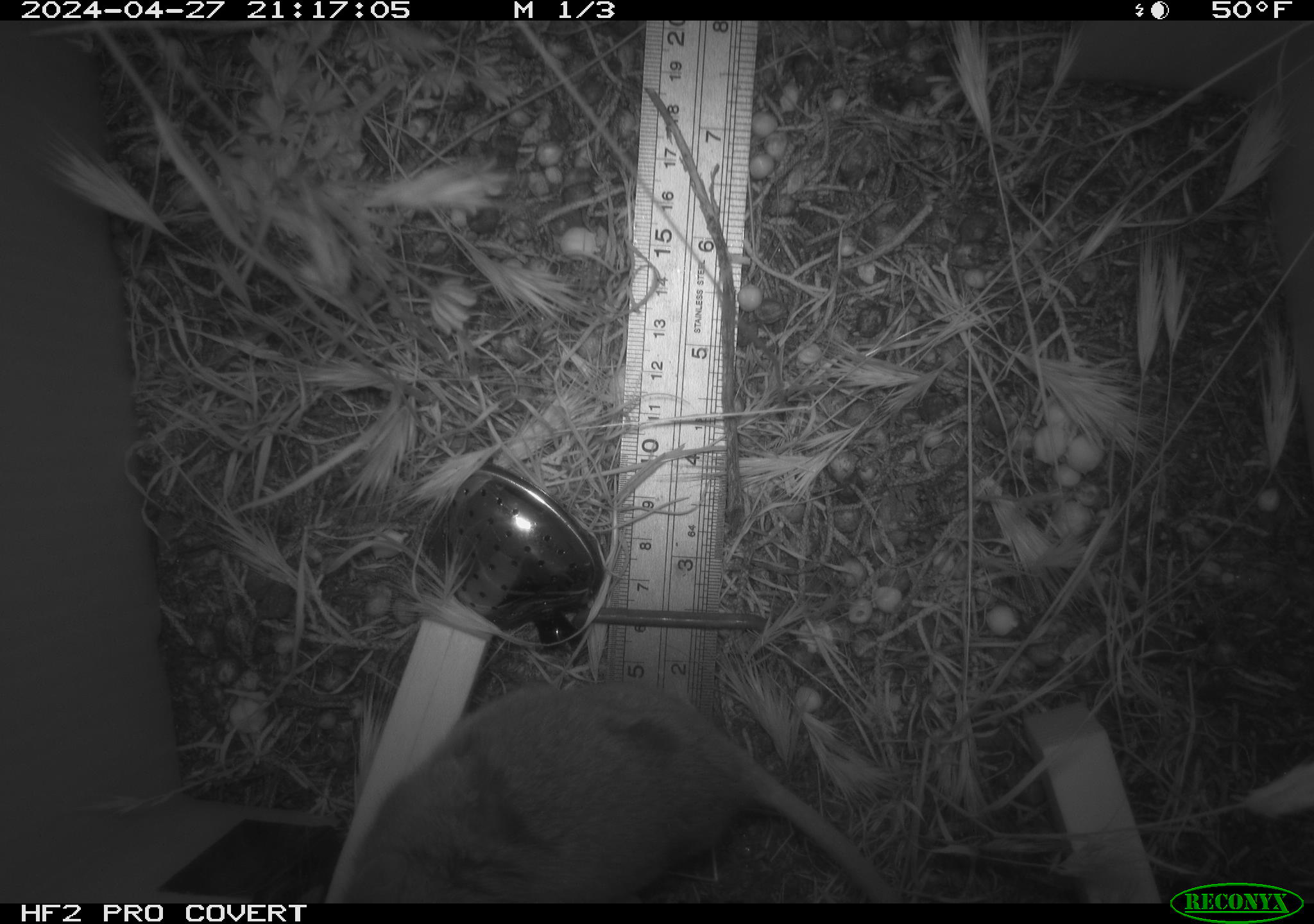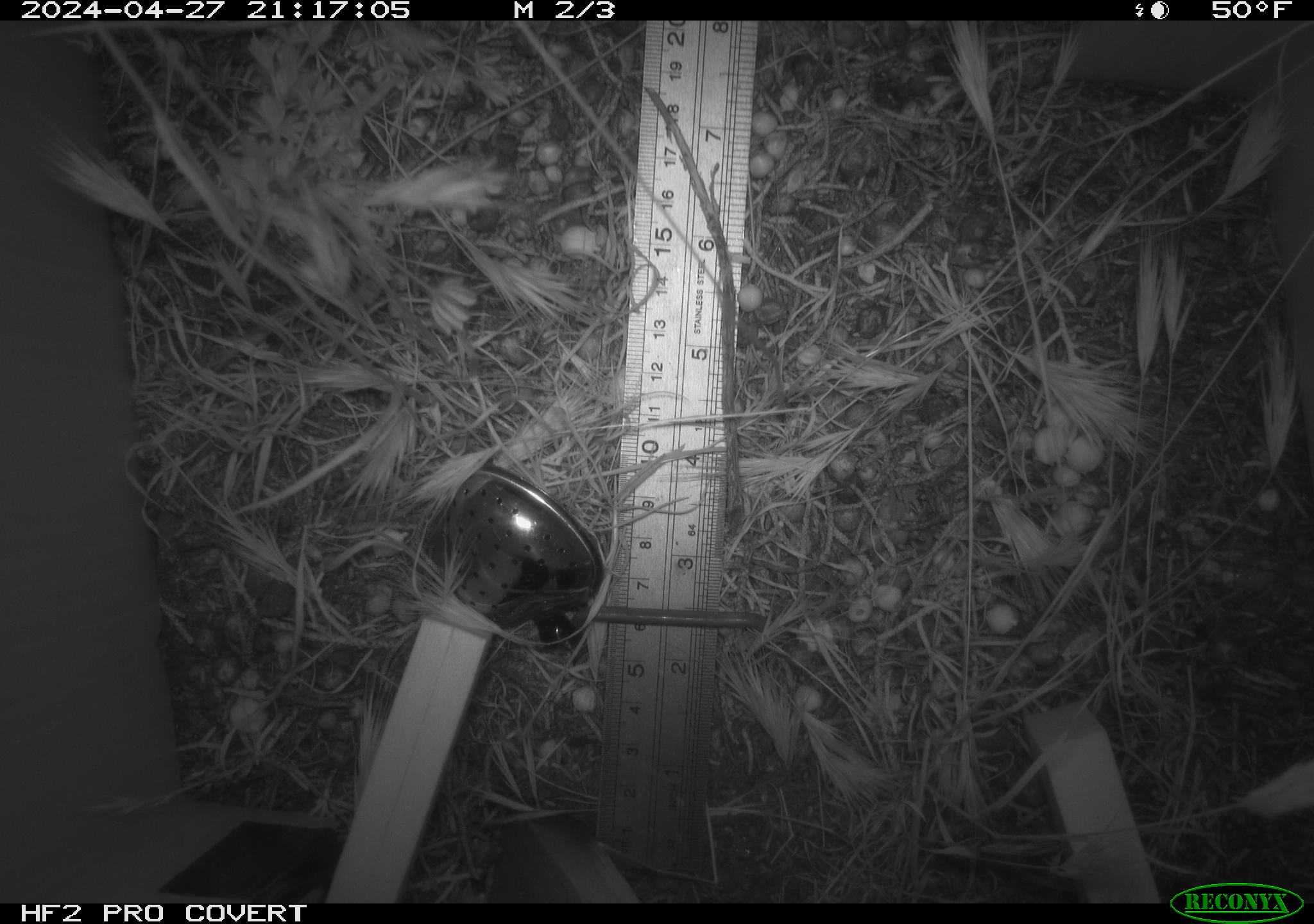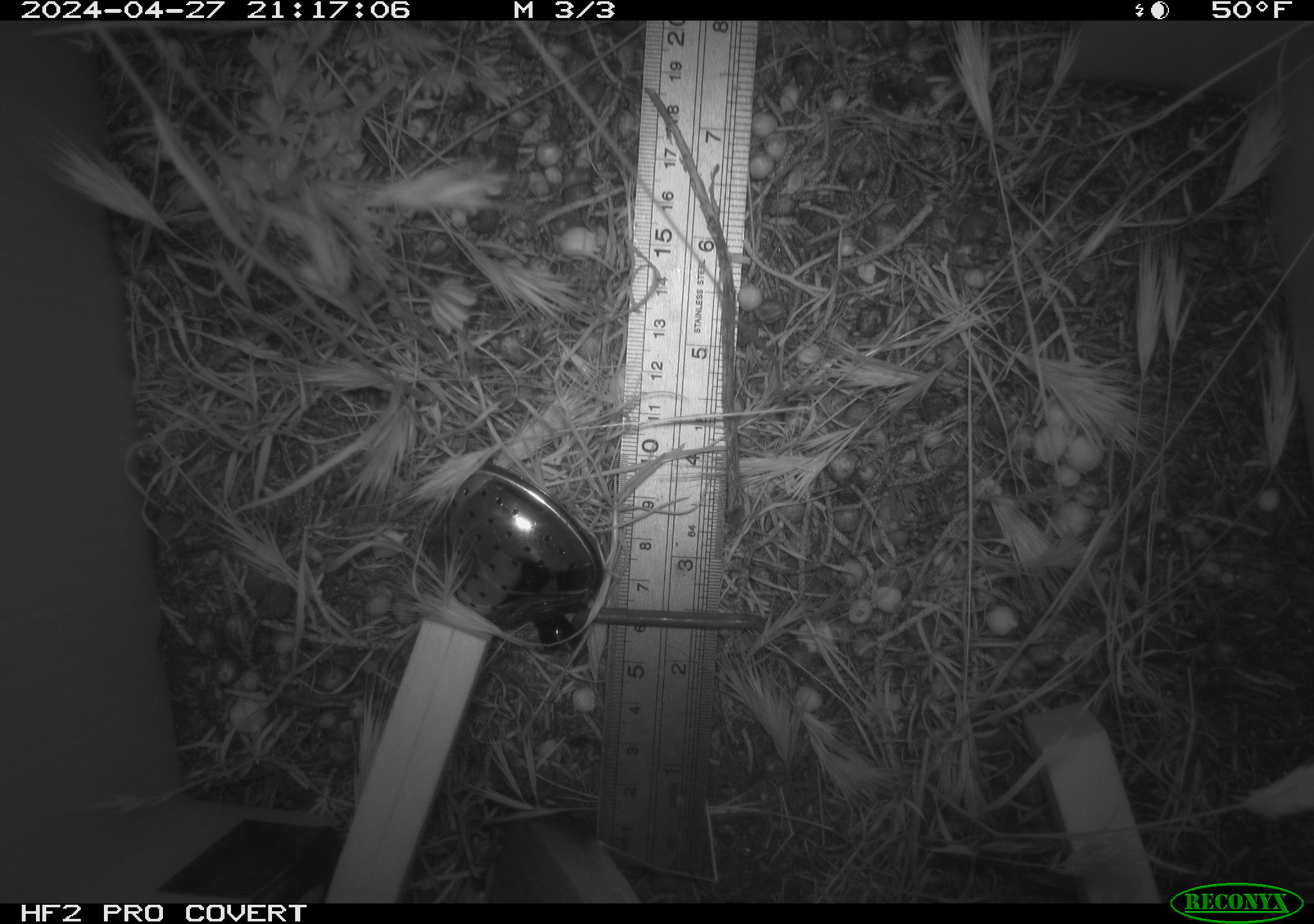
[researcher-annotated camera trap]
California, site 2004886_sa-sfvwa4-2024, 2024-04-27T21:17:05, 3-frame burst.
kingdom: Animalia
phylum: Chordata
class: Mammalia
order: Rodentia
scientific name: Rodentia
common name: mouse species